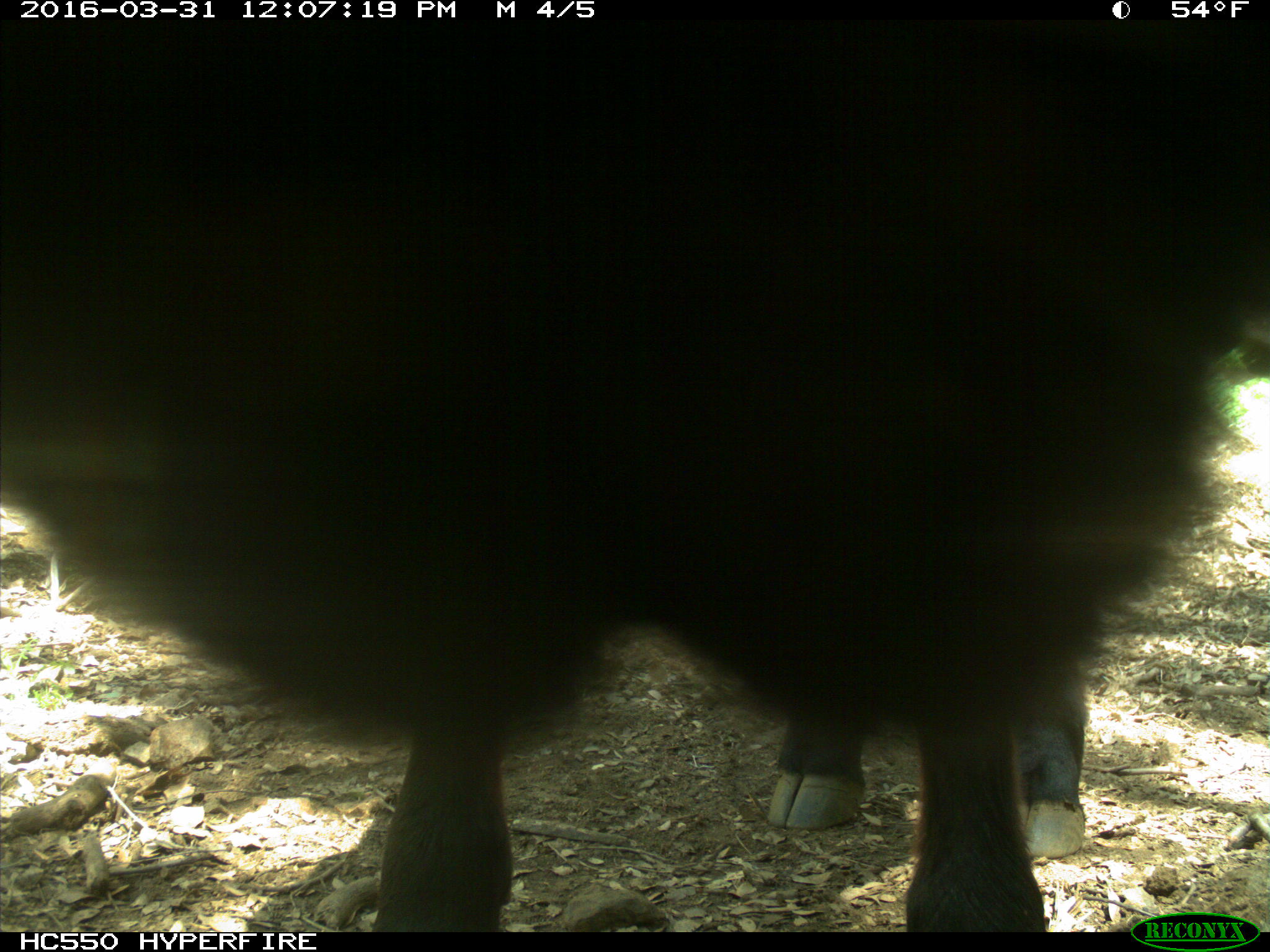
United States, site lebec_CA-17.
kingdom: Animalia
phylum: Chordata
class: Mammalia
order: Artiodactyla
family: Bovidae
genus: Bos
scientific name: Bos taurus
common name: domestic cow